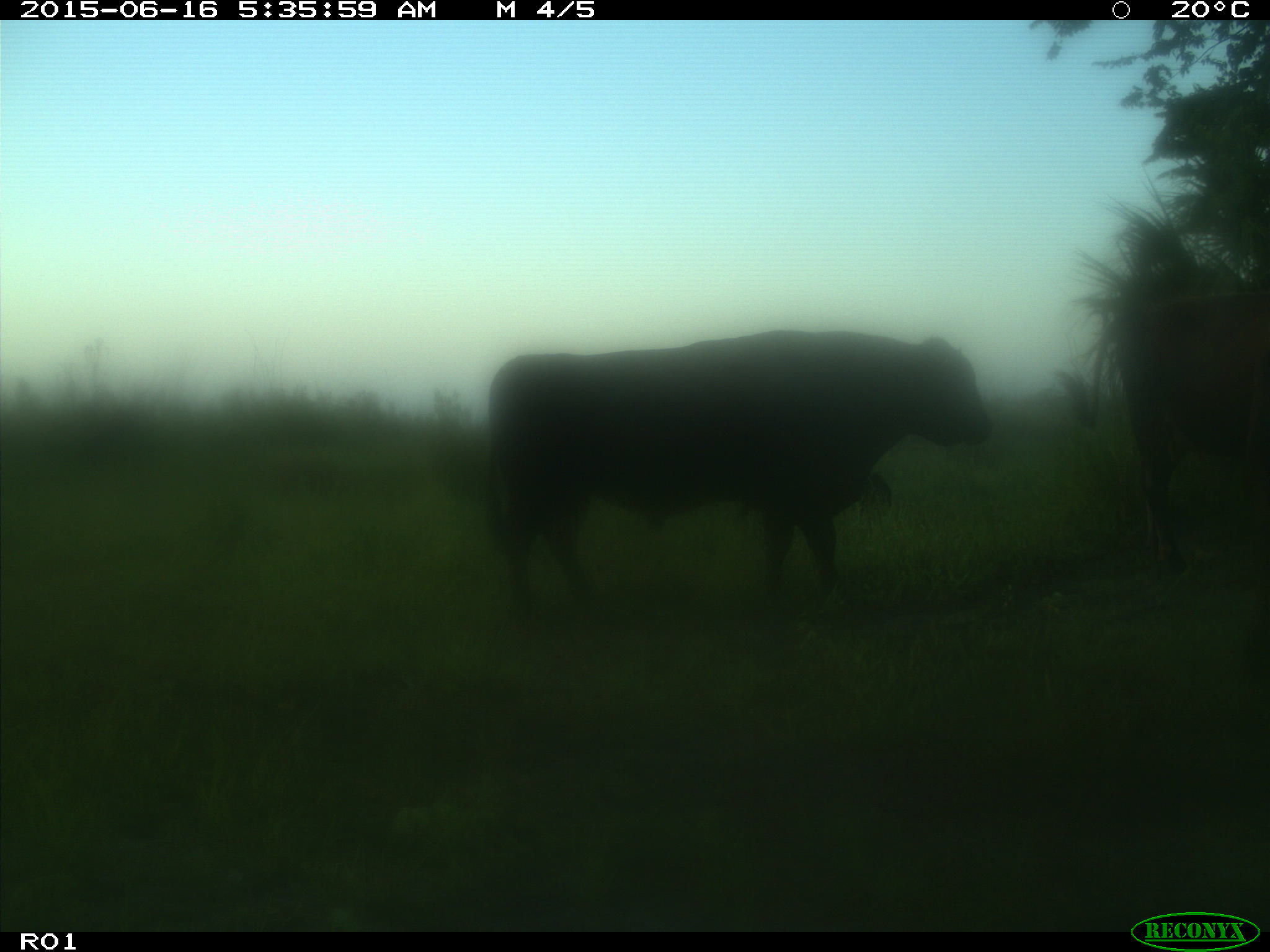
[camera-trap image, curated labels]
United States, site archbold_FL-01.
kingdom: Animalia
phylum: Chordata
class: Mammalia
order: Artiodactyla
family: Bovidae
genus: Bos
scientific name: Bos taurus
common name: domestic cow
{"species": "Bos taurus (domestic cow)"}